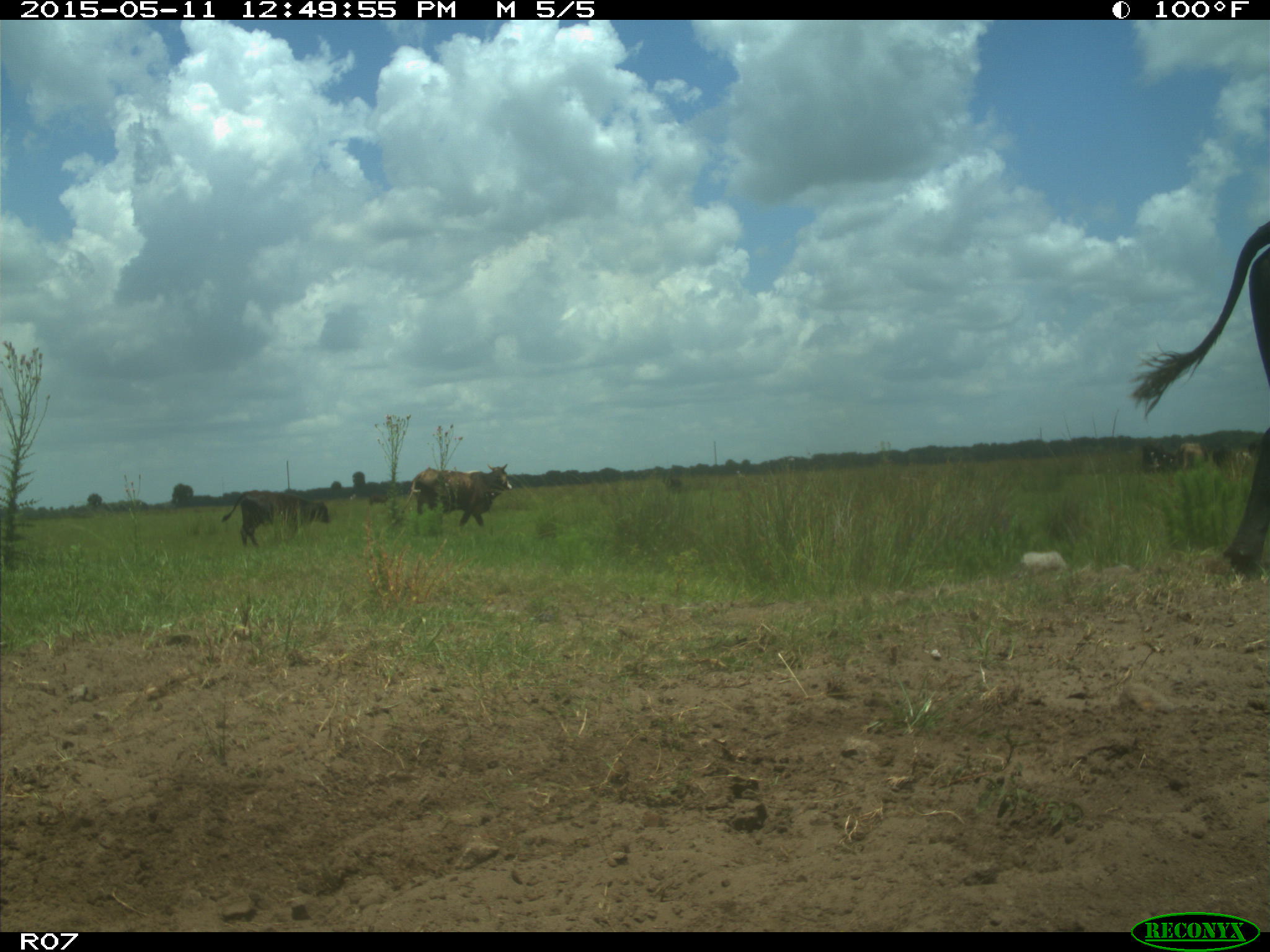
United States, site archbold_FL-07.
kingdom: Animalia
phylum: Chordata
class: Mammalia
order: Artiodactyla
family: Bovidae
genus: Bos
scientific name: Bos taurus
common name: domestic cow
Bos taurus (domestic cow).